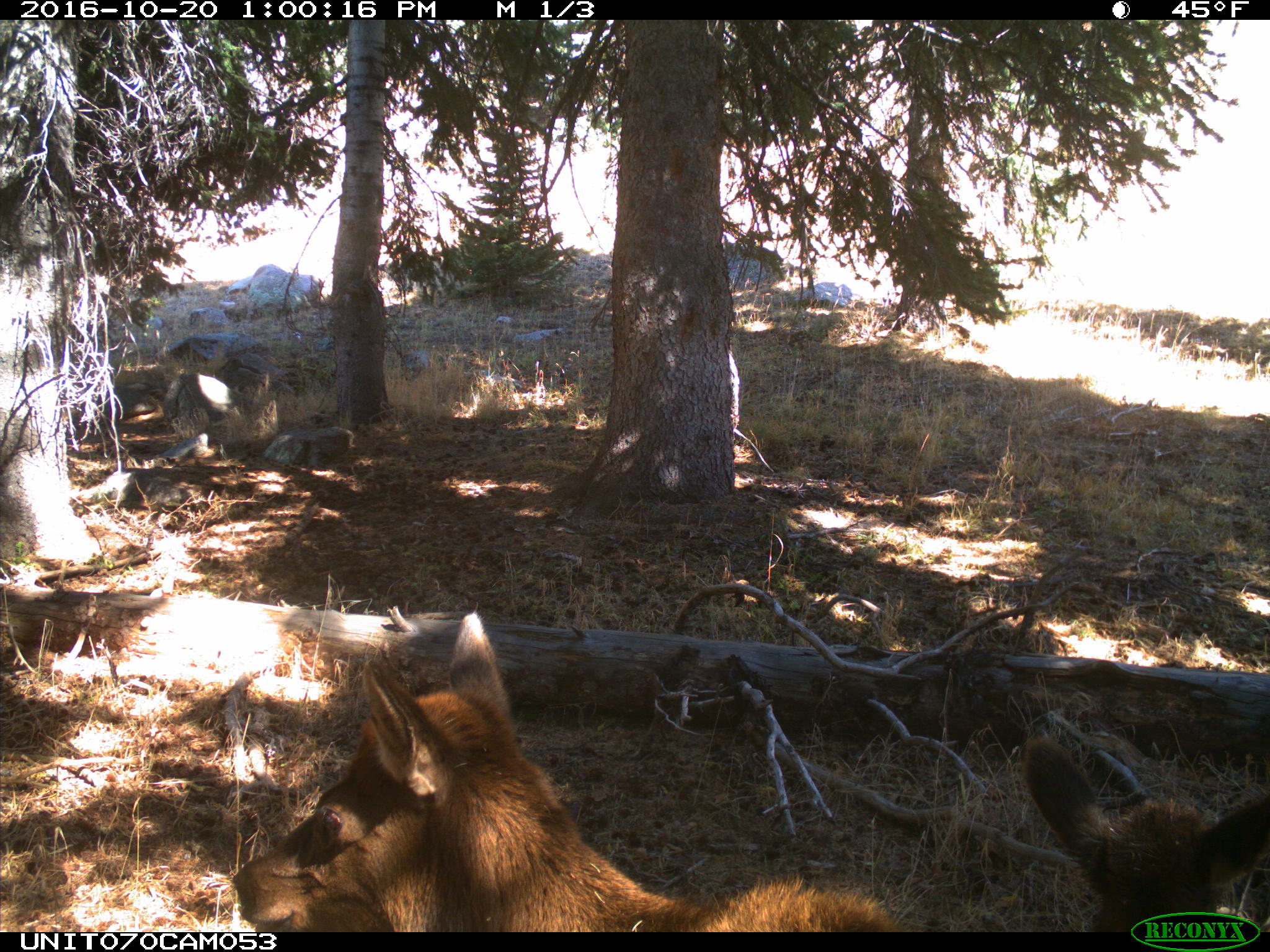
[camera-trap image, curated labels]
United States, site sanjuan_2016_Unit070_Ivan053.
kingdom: Animalia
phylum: Chordata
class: Mammalia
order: Artiodactyla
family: Cervidae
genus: Cervus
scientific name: Cervus elaphus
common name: red deer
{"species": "Cervus elaphus (red deer)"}